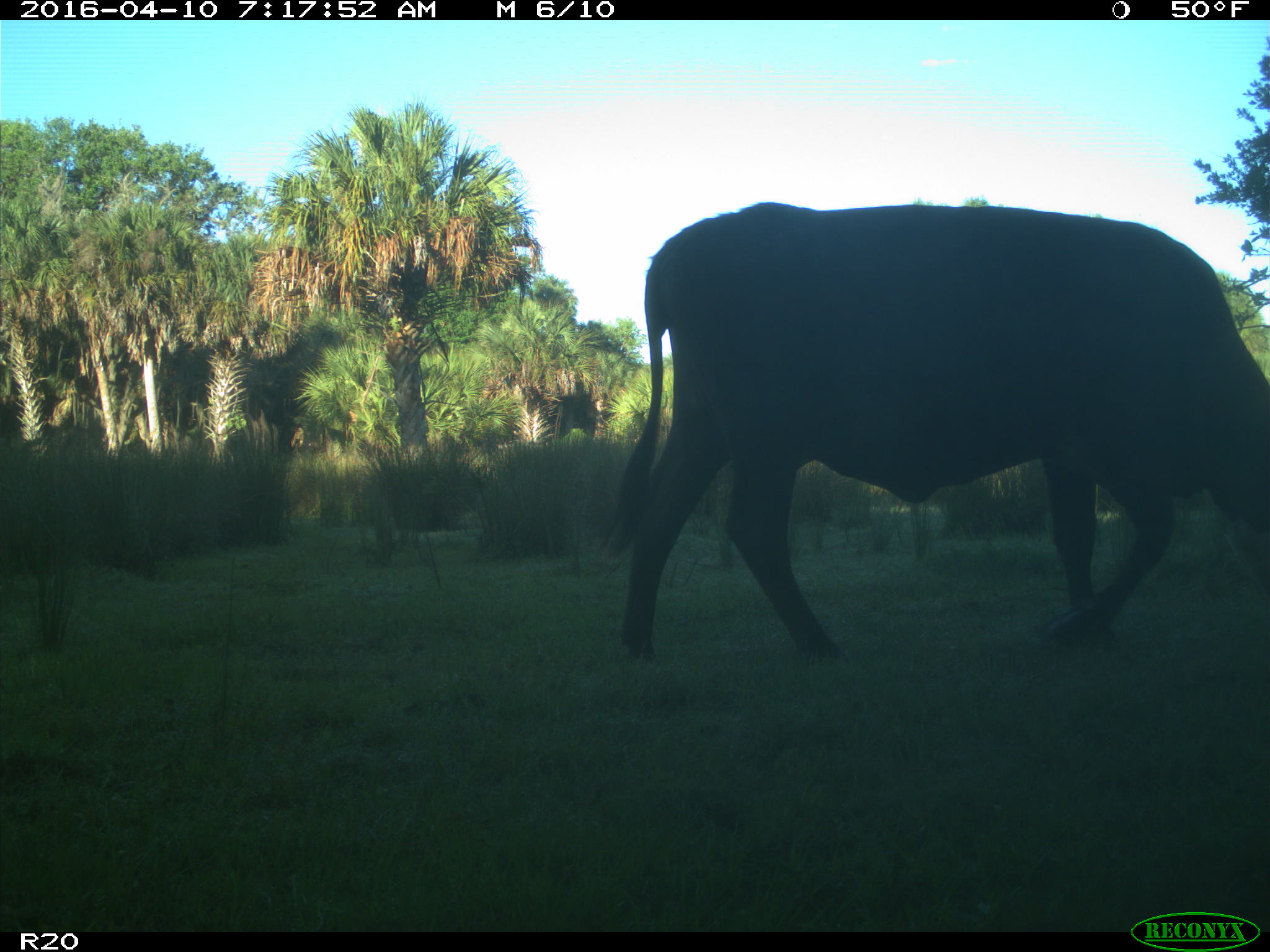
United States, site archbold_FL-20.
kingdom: Animalia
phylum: Chordata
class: Mammalia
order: Artiodactyla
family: Bovidae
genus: Bos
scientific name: Bos taurus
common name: domestic cow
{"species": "Bos taurus (domestic cow)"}